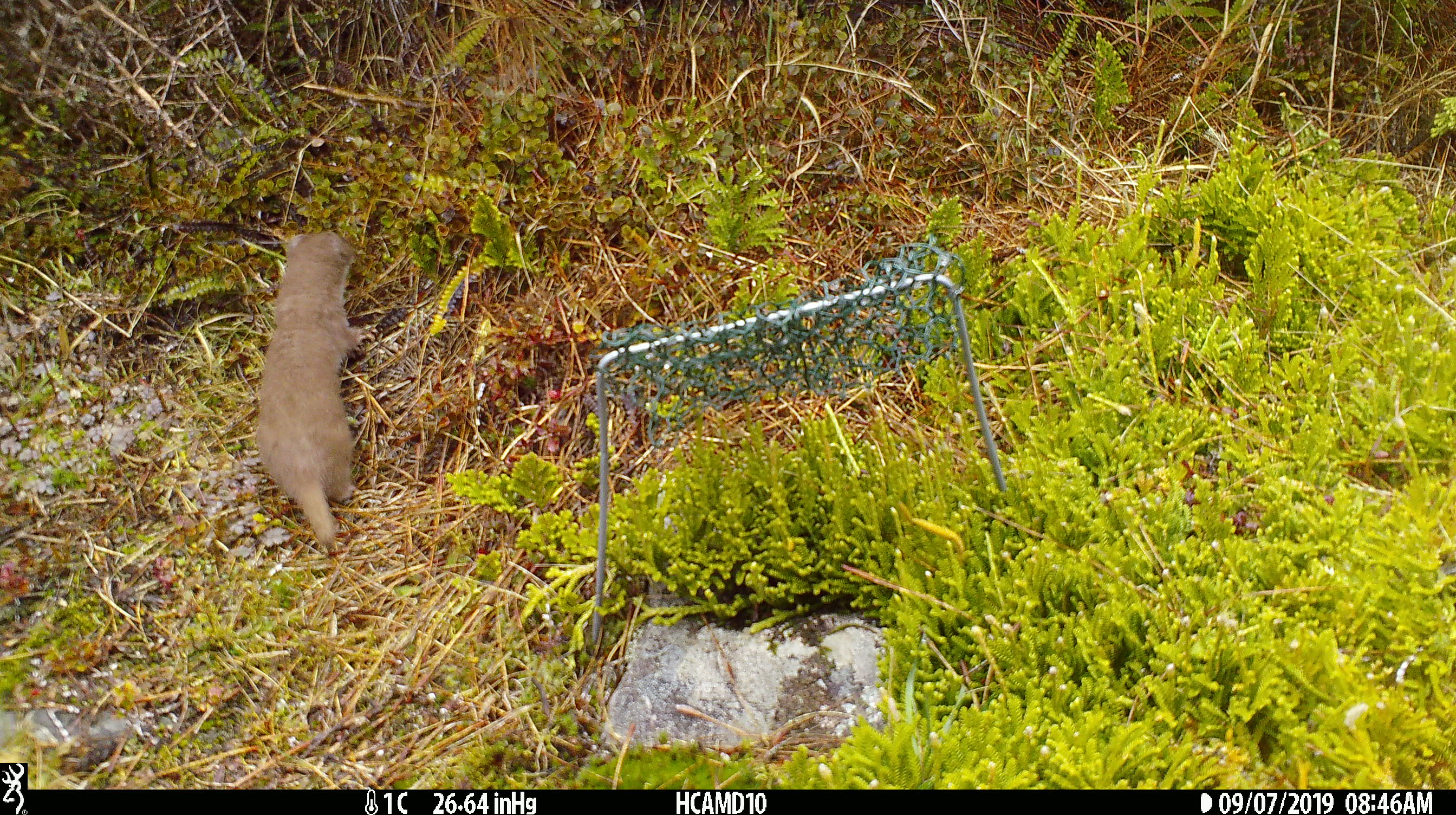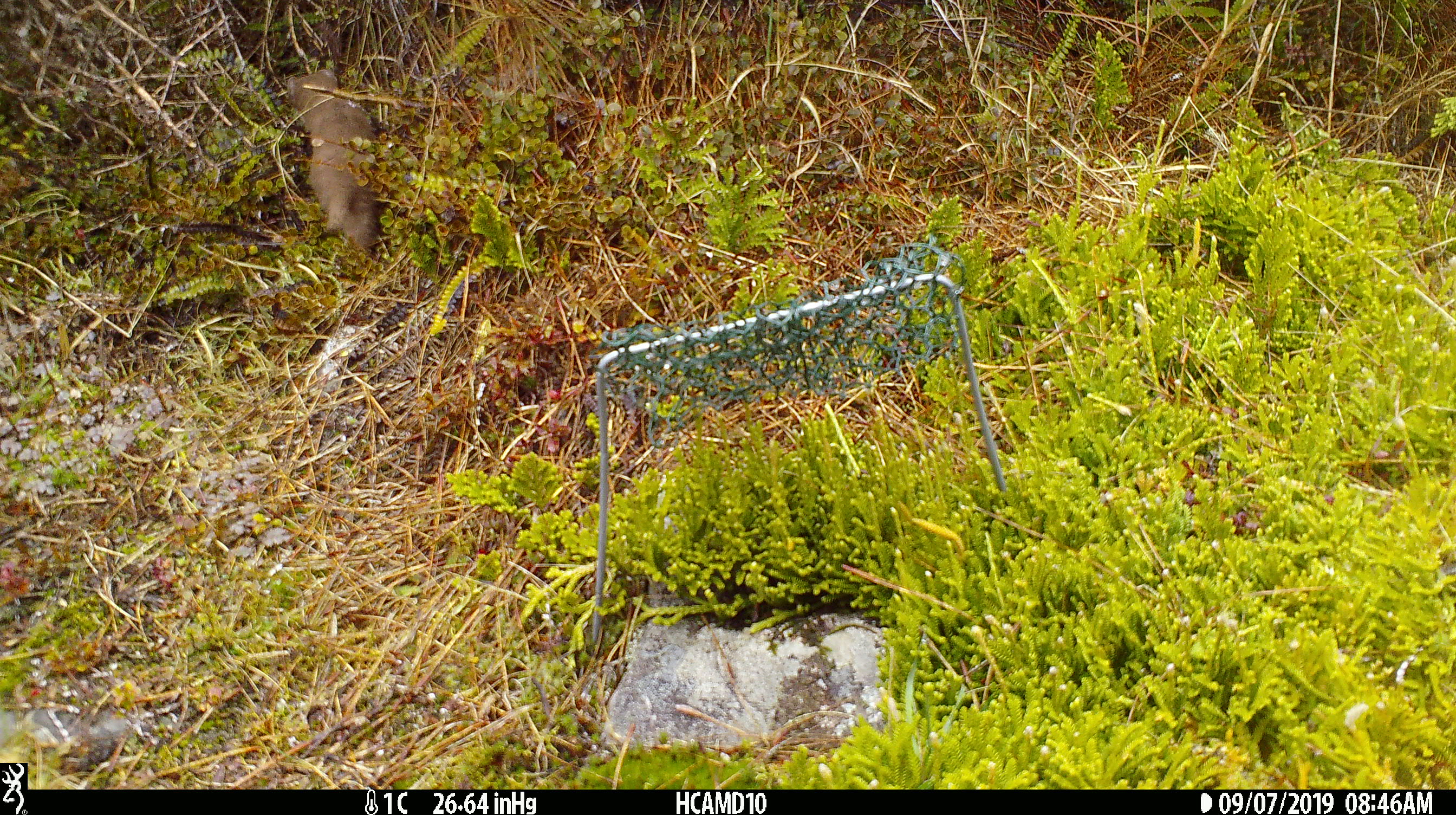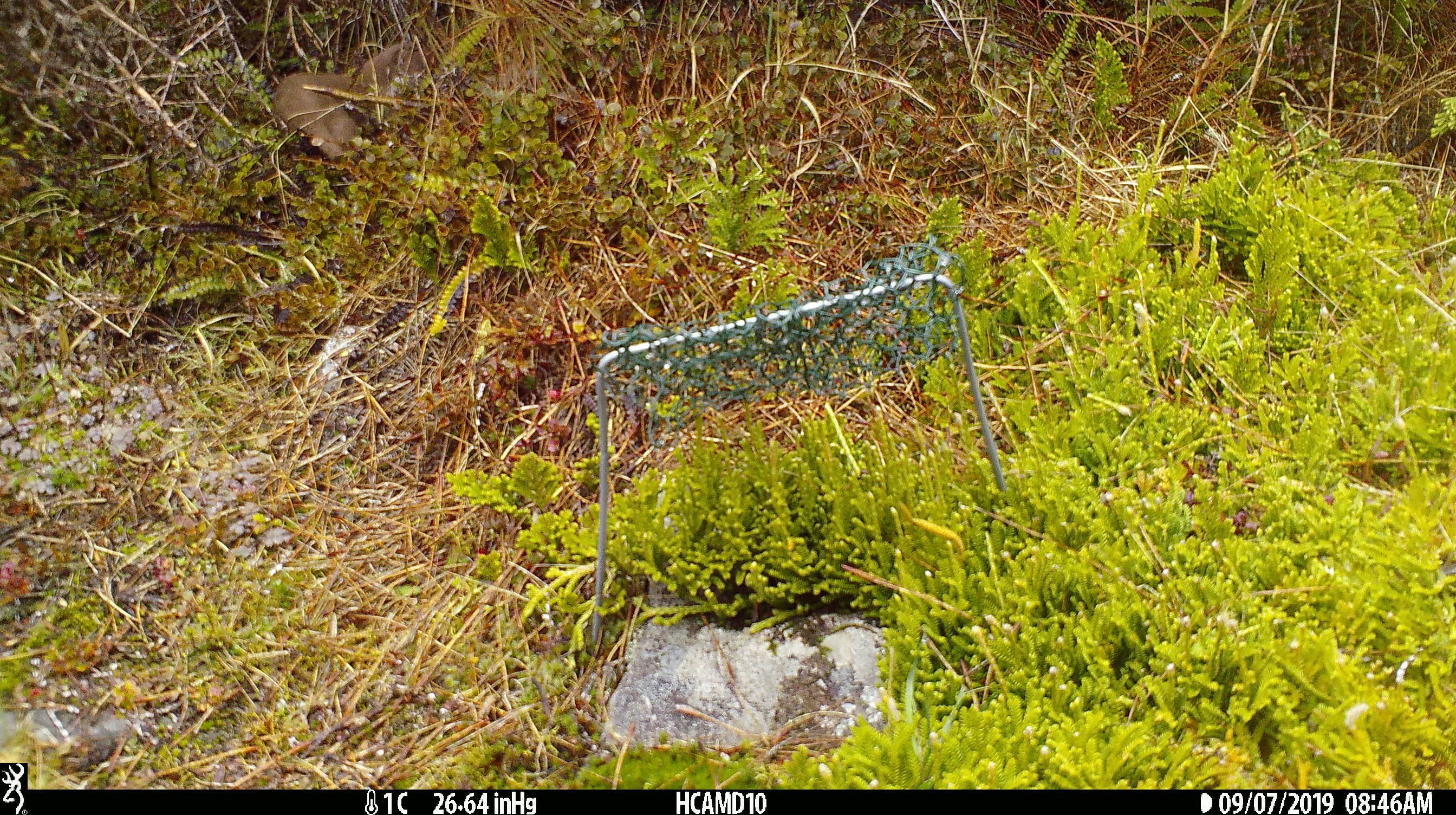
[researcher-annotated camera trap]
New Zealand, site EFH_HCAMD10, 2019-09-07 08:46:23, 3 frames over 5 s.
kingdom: Animalia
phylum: Chordata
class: Mammalia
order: Carnivora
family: Mustelidae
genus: Mustela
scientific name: Mustela nivalis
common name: least weasel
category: weasel